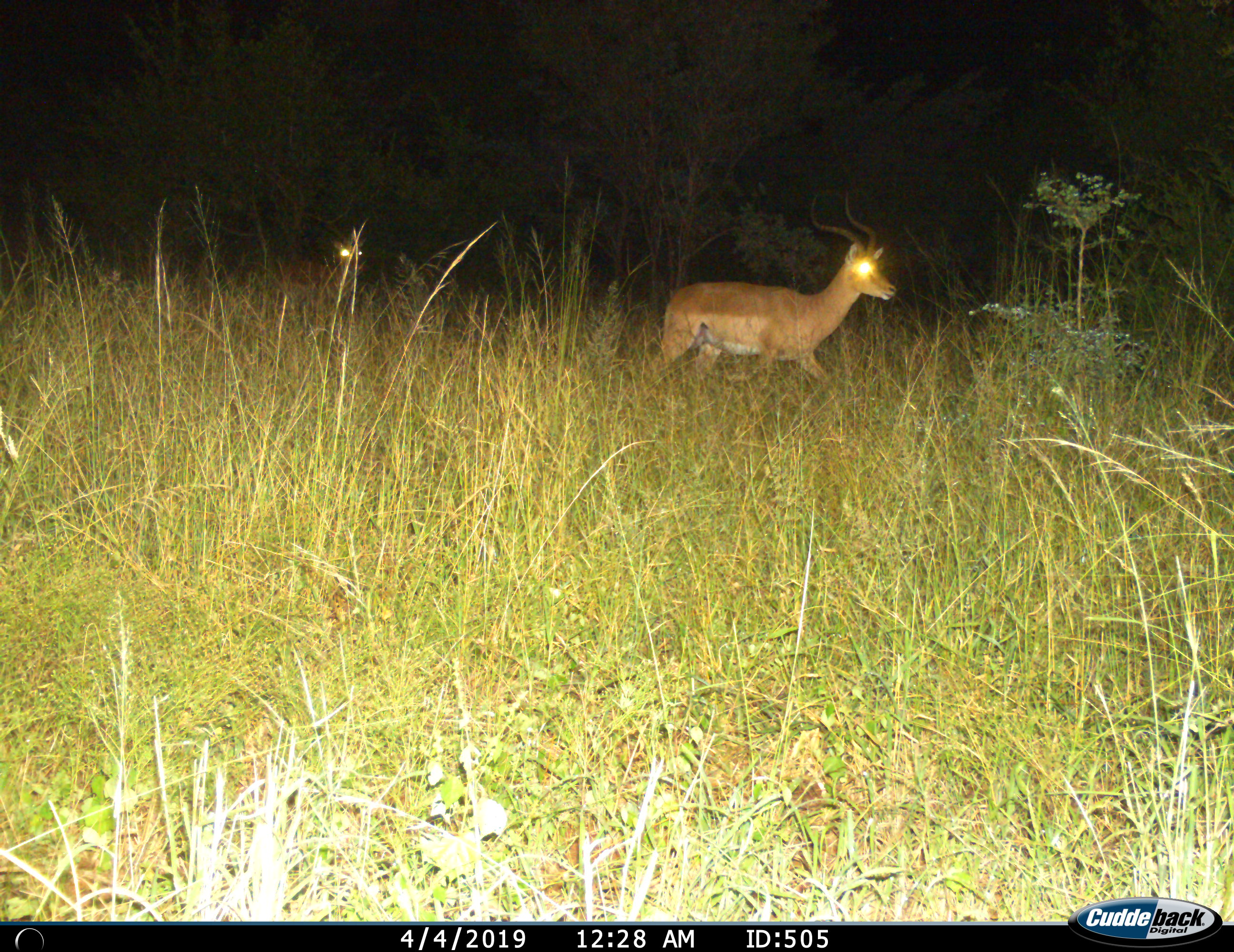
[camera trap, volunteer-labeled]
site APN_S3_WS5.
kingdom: Animalia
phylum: Chordata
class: Mammalia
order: Artiodactyla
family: Bovidae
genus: Aepyceros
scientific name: Aepyceros melampus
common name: impala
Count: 2.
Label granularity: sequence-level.